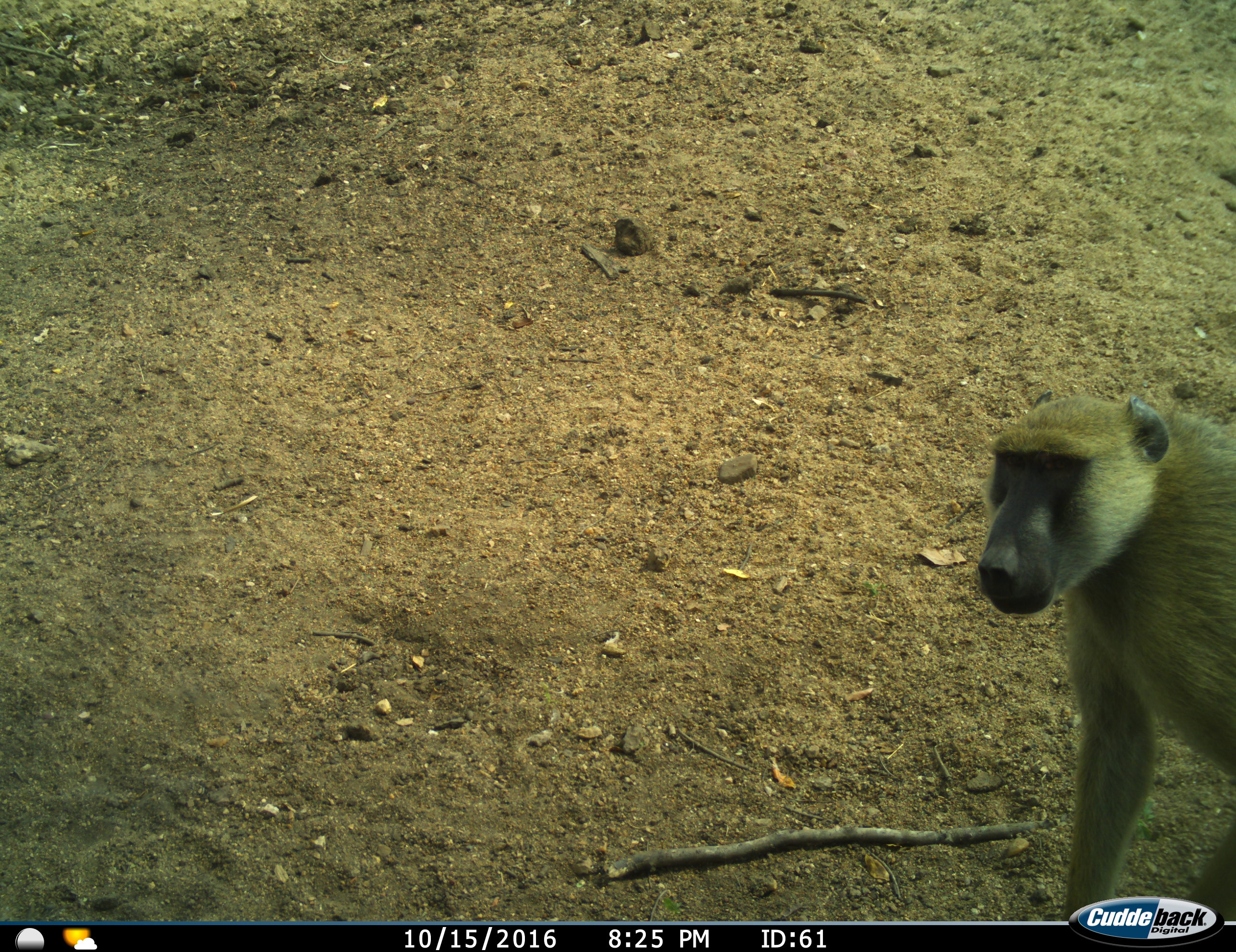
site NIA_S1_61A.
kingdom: Animalia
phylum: Chordata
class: Mammalia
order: Primates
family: Cercopithecidae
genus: Papio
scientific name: Papio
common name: baboon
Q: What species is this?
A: Baboon (Papio).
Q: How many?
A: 1.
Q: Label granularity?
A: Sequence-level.